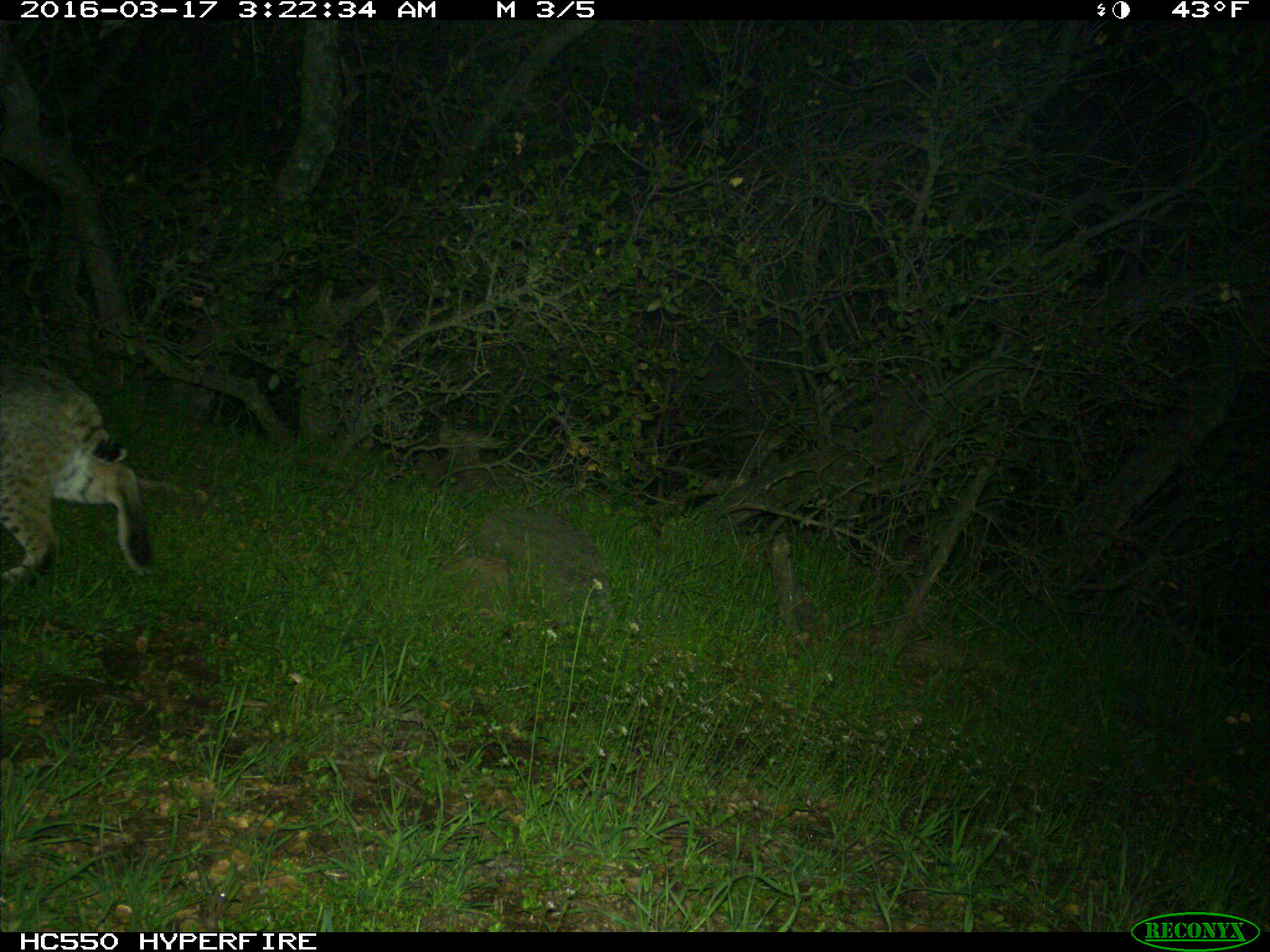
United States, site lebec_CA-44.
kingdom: Animalia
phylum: Chordata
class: Mammalia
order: Carnivora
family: Felidae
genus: Lynx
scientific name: Lynx rufus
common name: bobcat